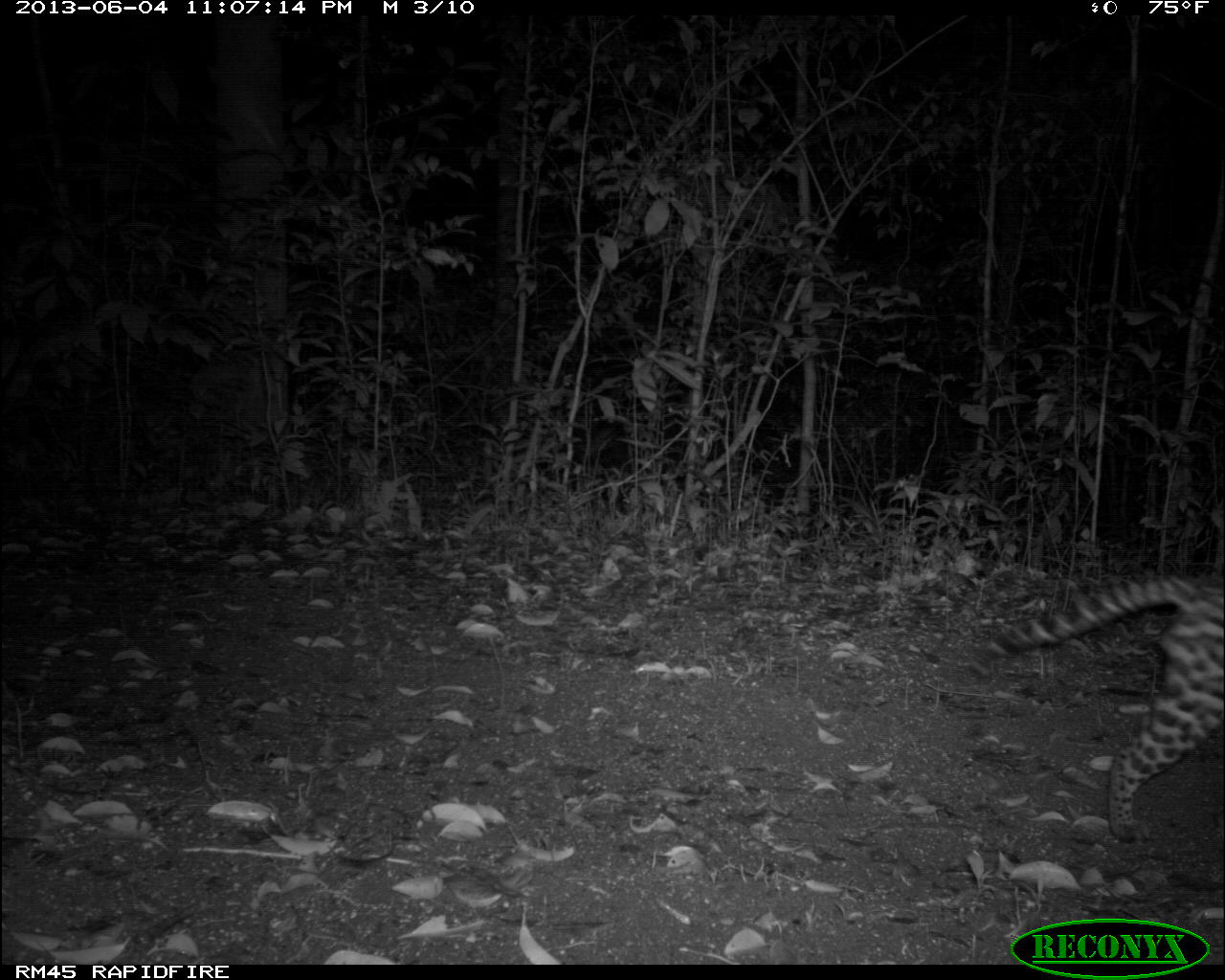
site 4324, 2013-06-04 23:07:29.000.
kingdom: Animalia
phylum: Chordata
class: Mammalia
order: Carnivora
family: Felidae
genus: Leopardus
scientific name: Leopardus pardalis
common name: ocelot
Leopardus pardalis (ocelot), count 1, sex male.